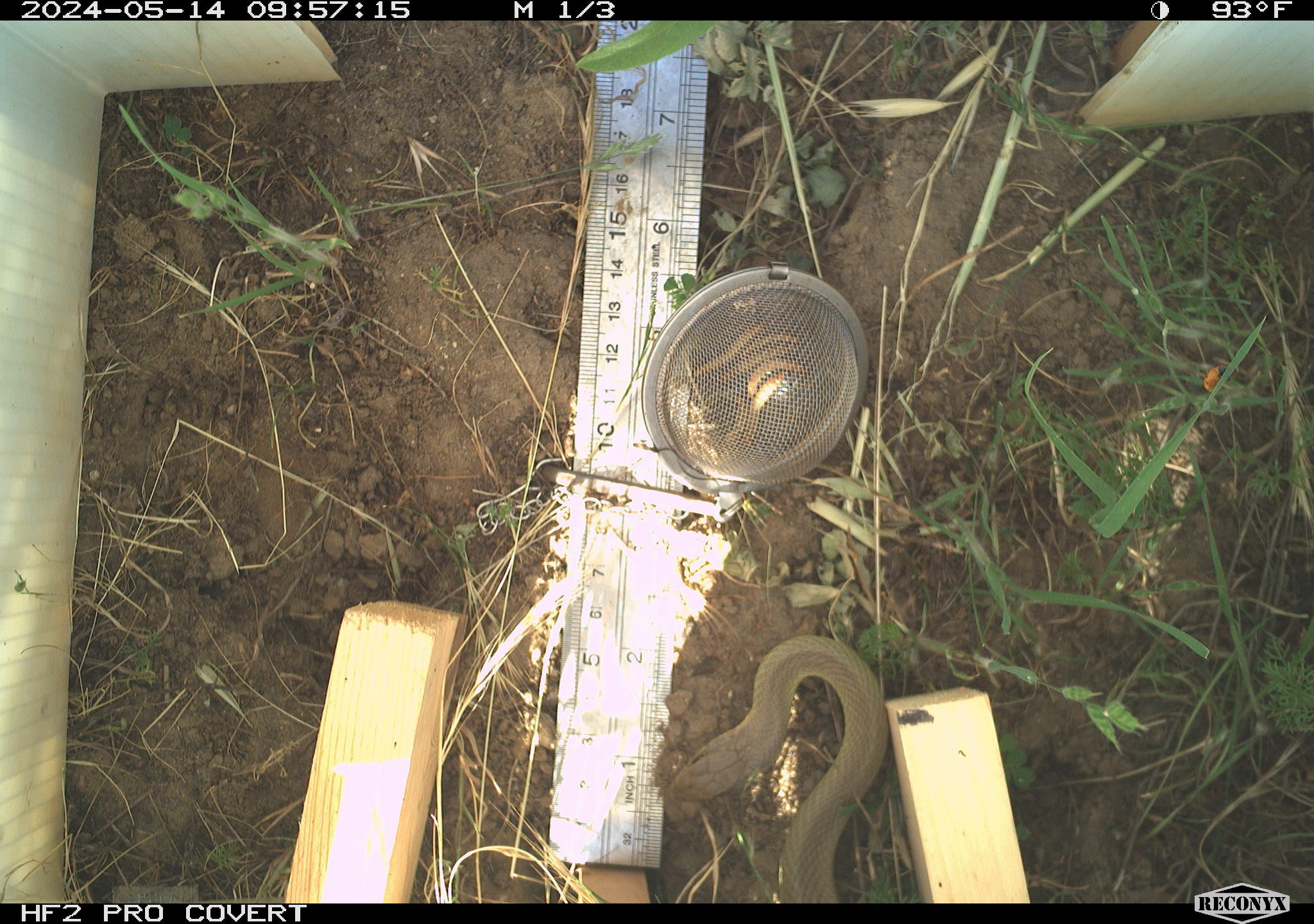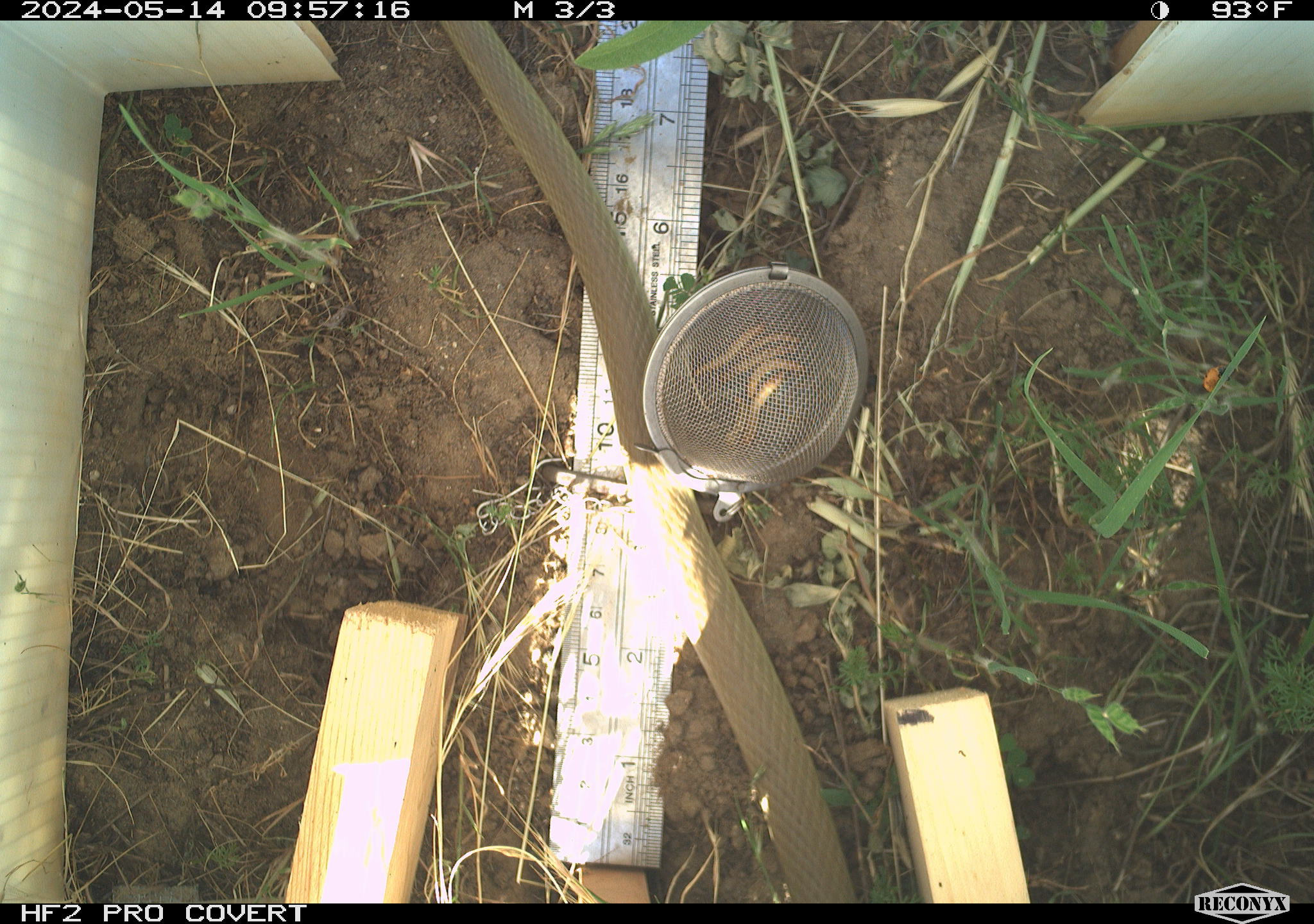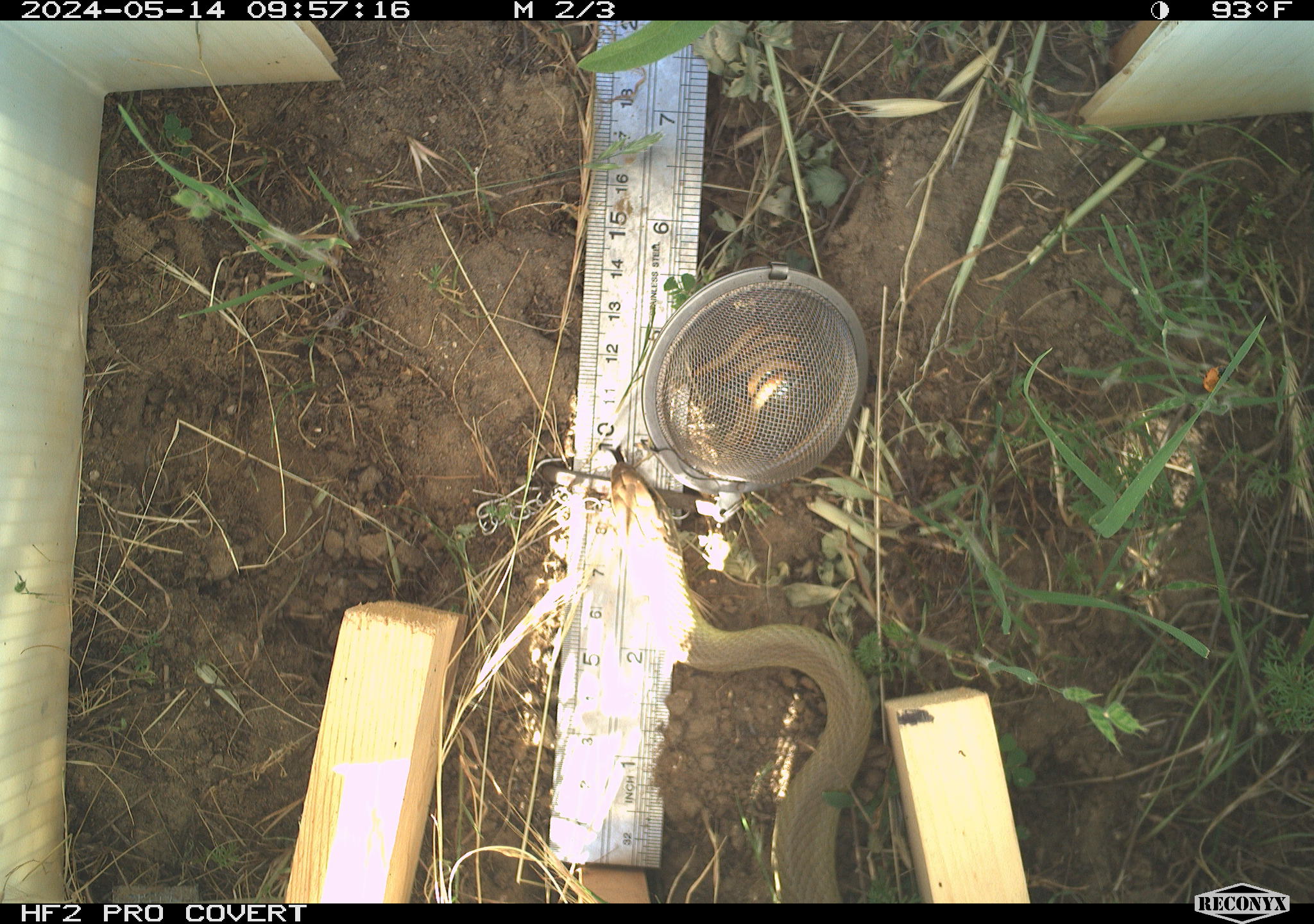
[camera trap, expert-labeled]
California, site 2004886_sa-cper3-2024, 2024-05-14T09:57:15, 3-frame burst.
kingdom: Animalia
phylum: Chordata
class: Reptilia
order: Squamata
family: Colubridae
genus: Coluber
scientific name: Coluber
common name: north american racers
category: coluber species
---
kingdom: Animalia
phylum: Chordata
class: Reptilia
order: Squamata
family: Colubridae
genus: Coluber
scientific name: Coluber constrictor mormon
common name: western yellow-bellied racer